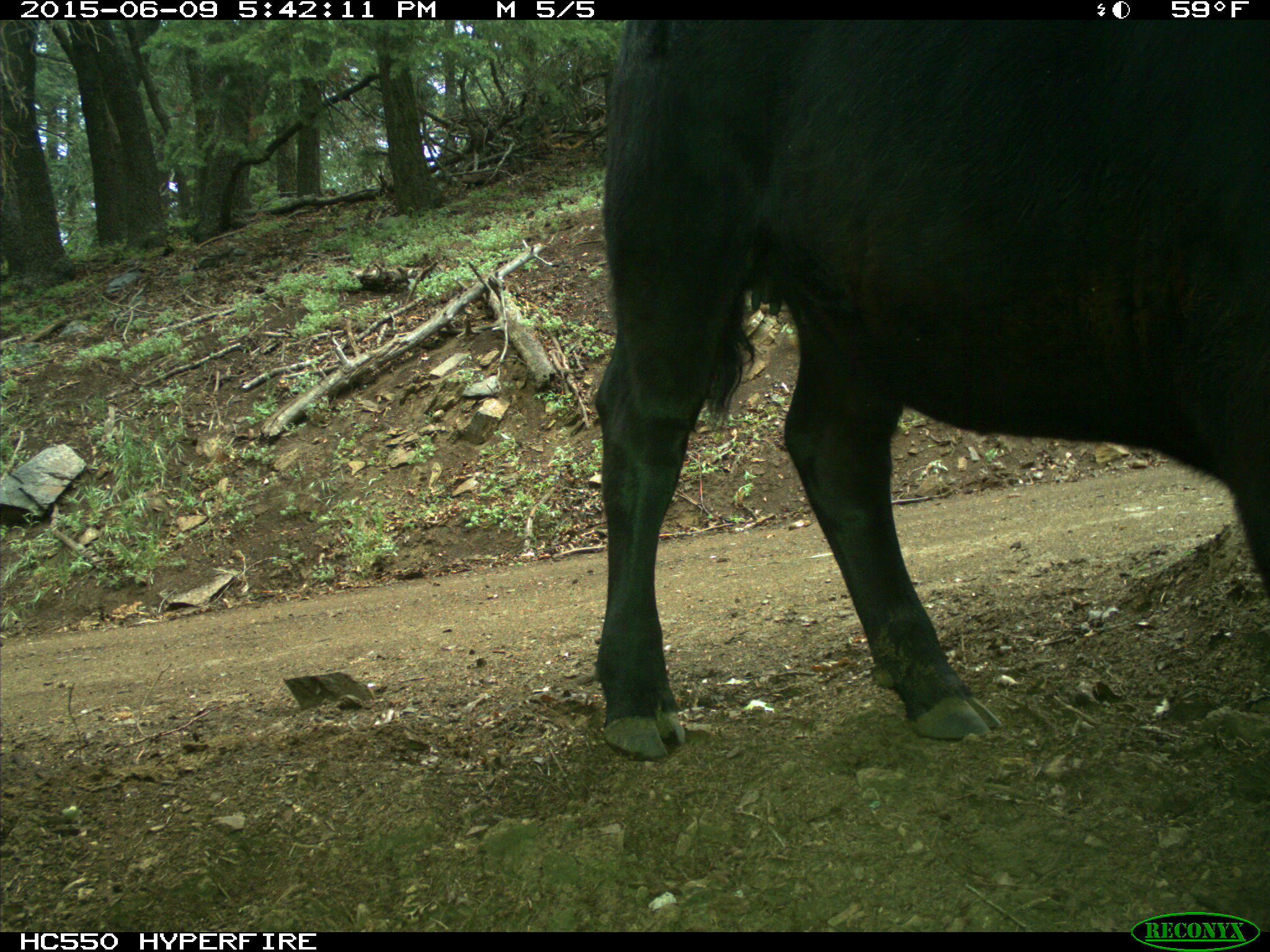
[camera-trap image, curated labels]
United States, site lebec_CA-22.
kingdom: Animalia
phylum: Chordata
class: Mammalia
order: Artiodactyla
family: Bovidae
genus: Bos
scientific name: Bos taurus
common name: domestic cow